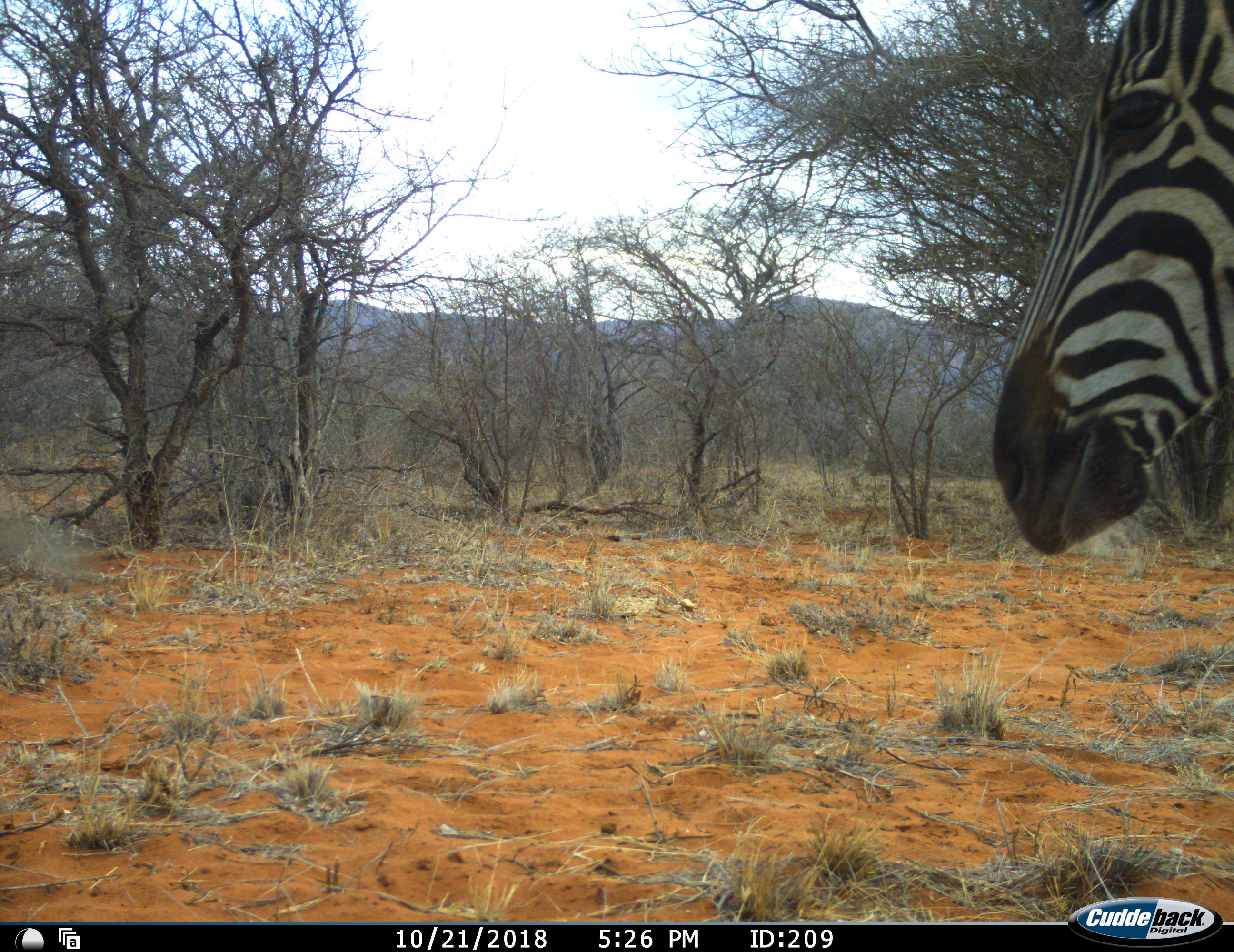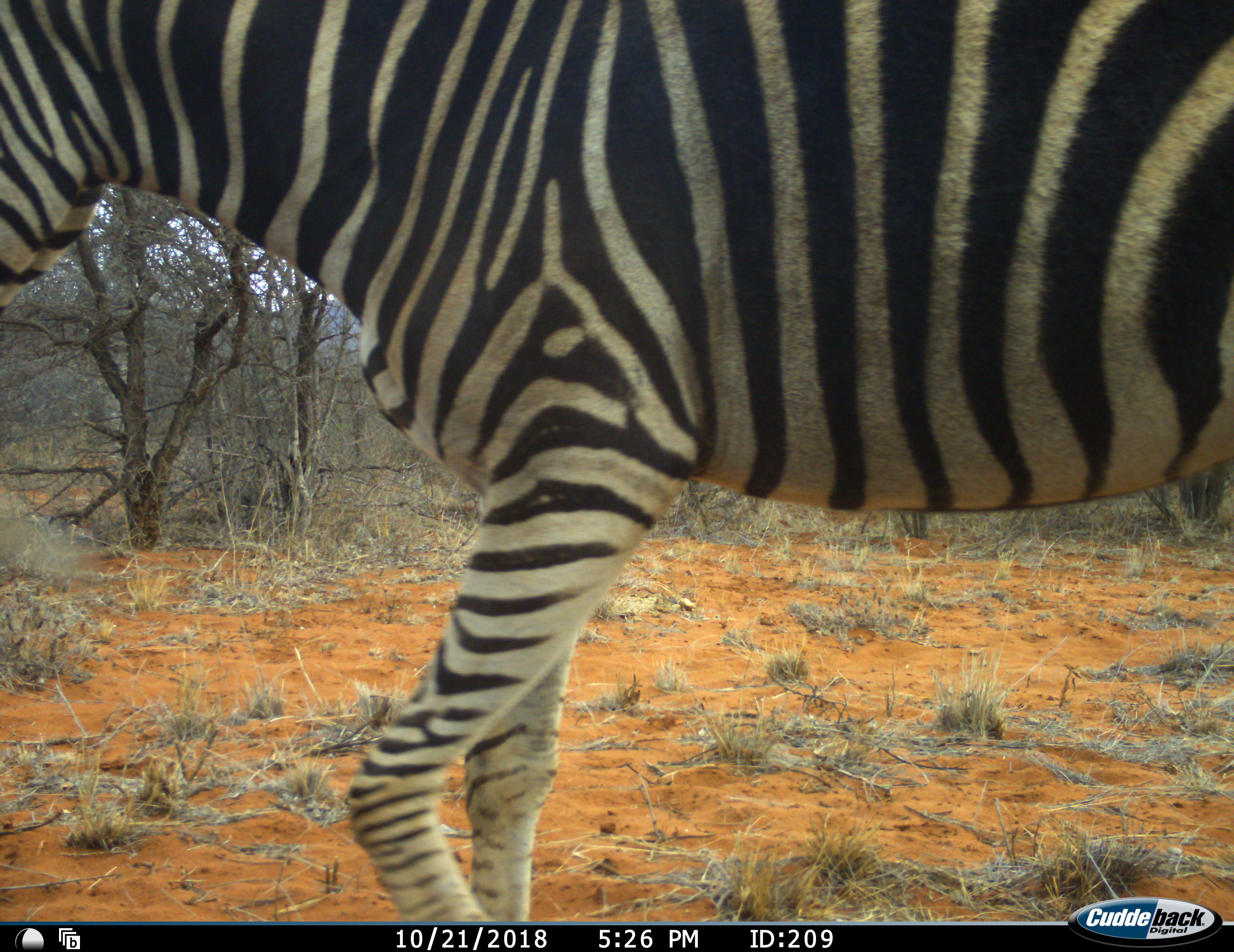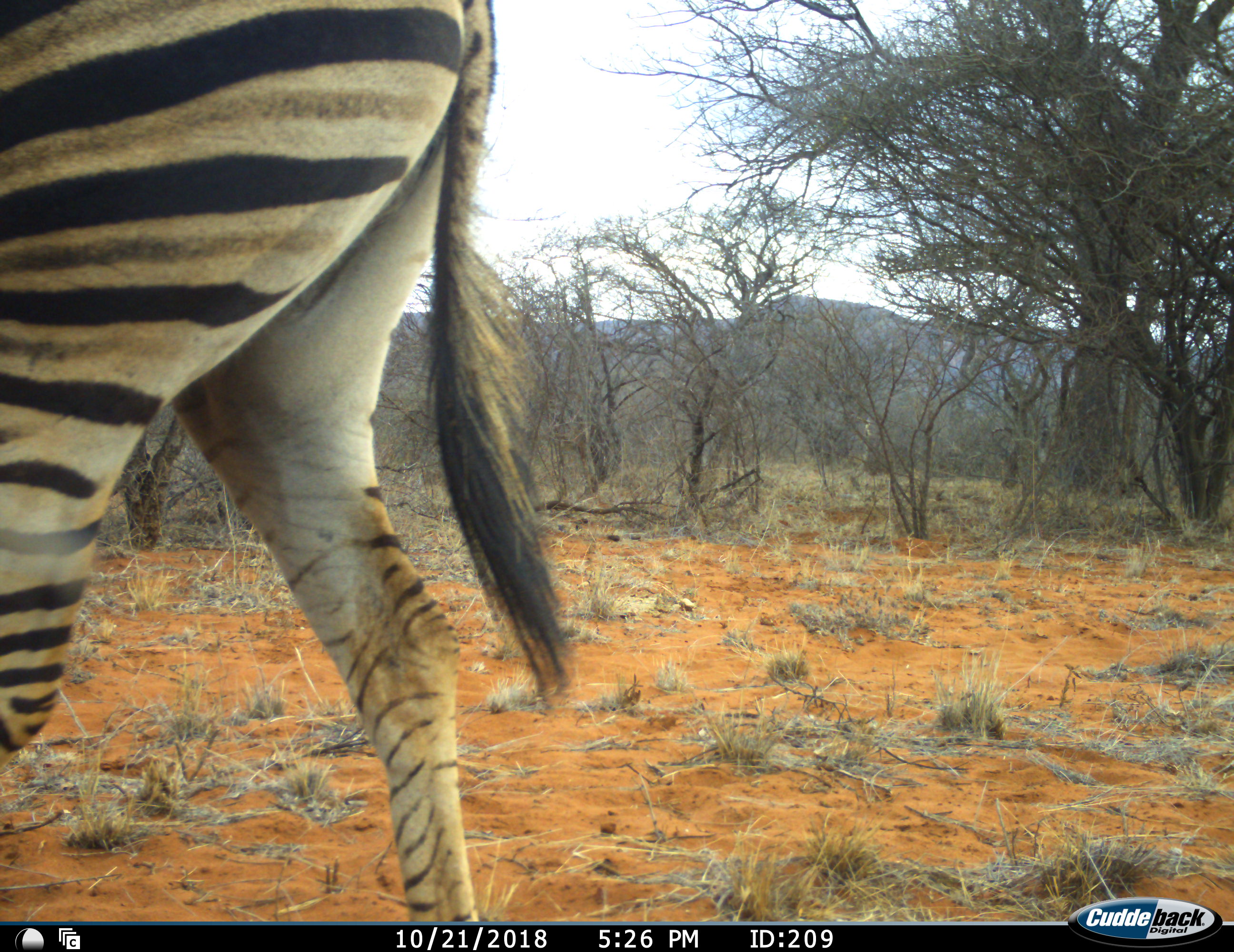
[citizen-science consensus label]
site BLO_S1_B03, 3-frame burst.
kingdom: Animalia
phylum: Chordata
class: Mammalia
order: Perissodactyla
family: Equidae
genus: Equus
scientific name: Equus quagga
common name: plains zebra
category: zebraplains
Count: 1.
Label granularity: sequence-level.